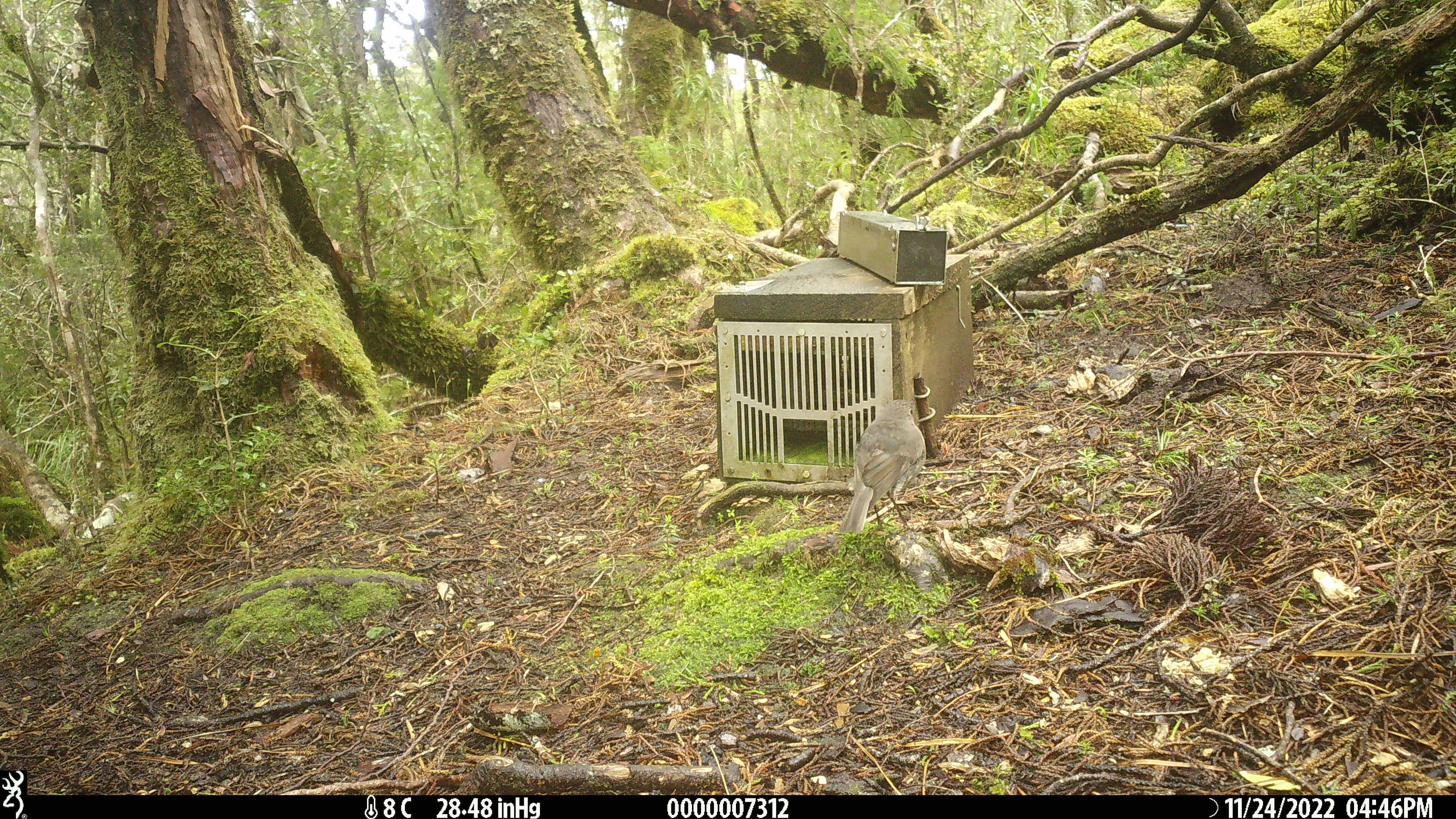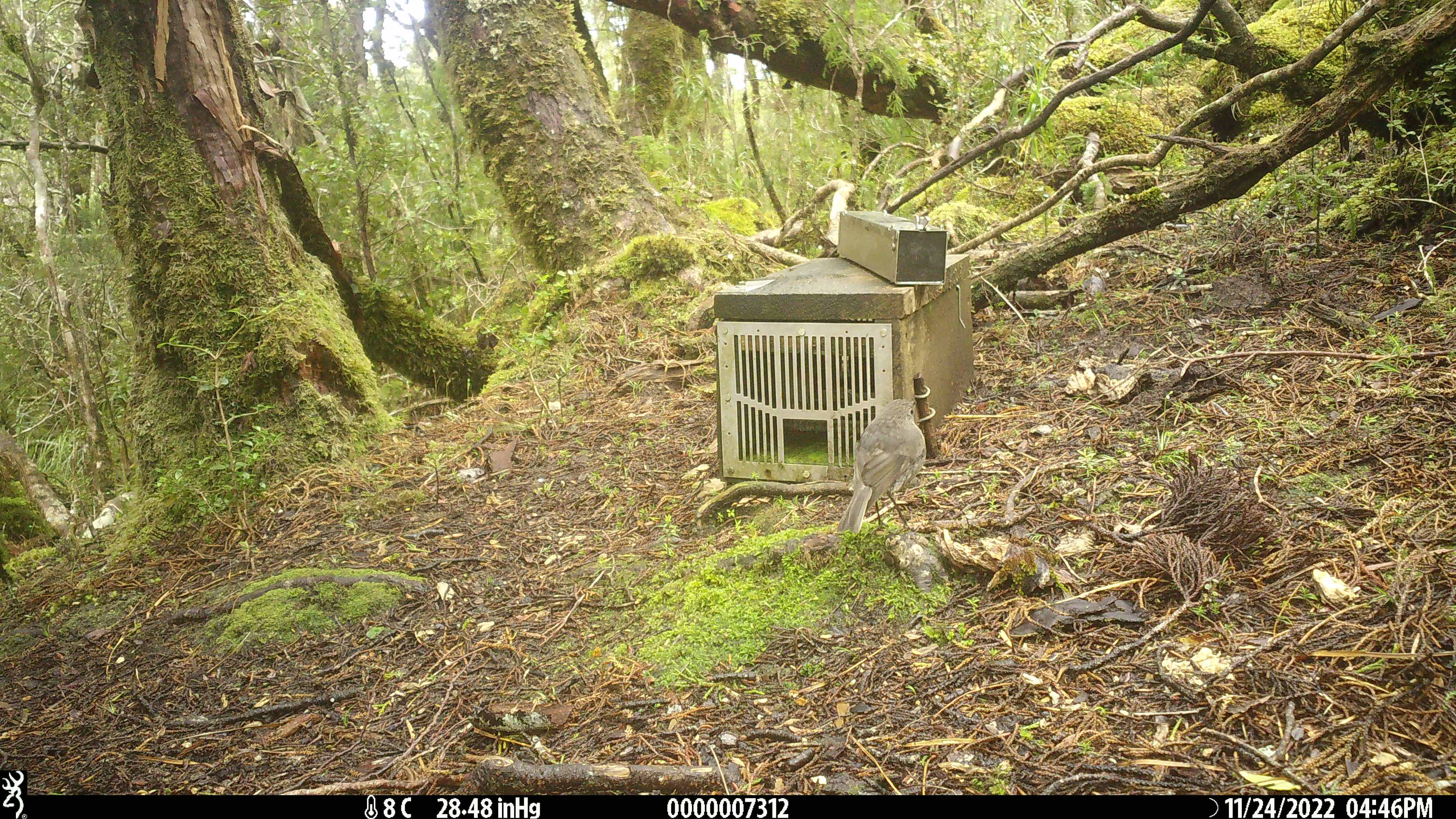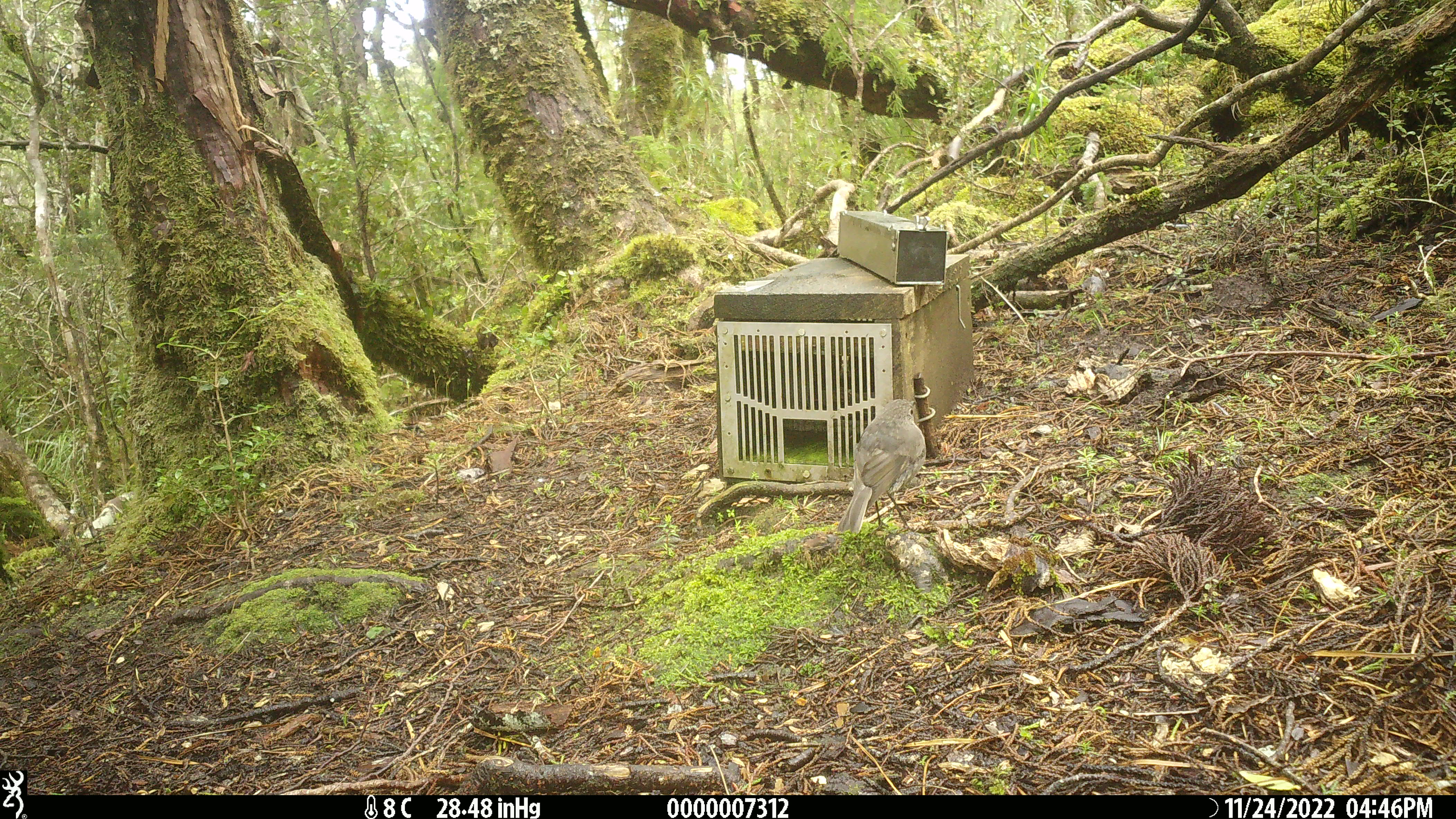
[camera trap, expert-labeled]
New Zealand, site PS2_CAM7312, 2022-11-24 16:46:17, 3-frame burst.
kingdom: Animalia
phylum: Chordata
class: Aves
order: Passeriformes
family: Petroicidae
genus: Petroica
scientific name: Petroica australis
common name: new zealand robin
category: robin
Robin (new zealand robin) (Petroica australis).